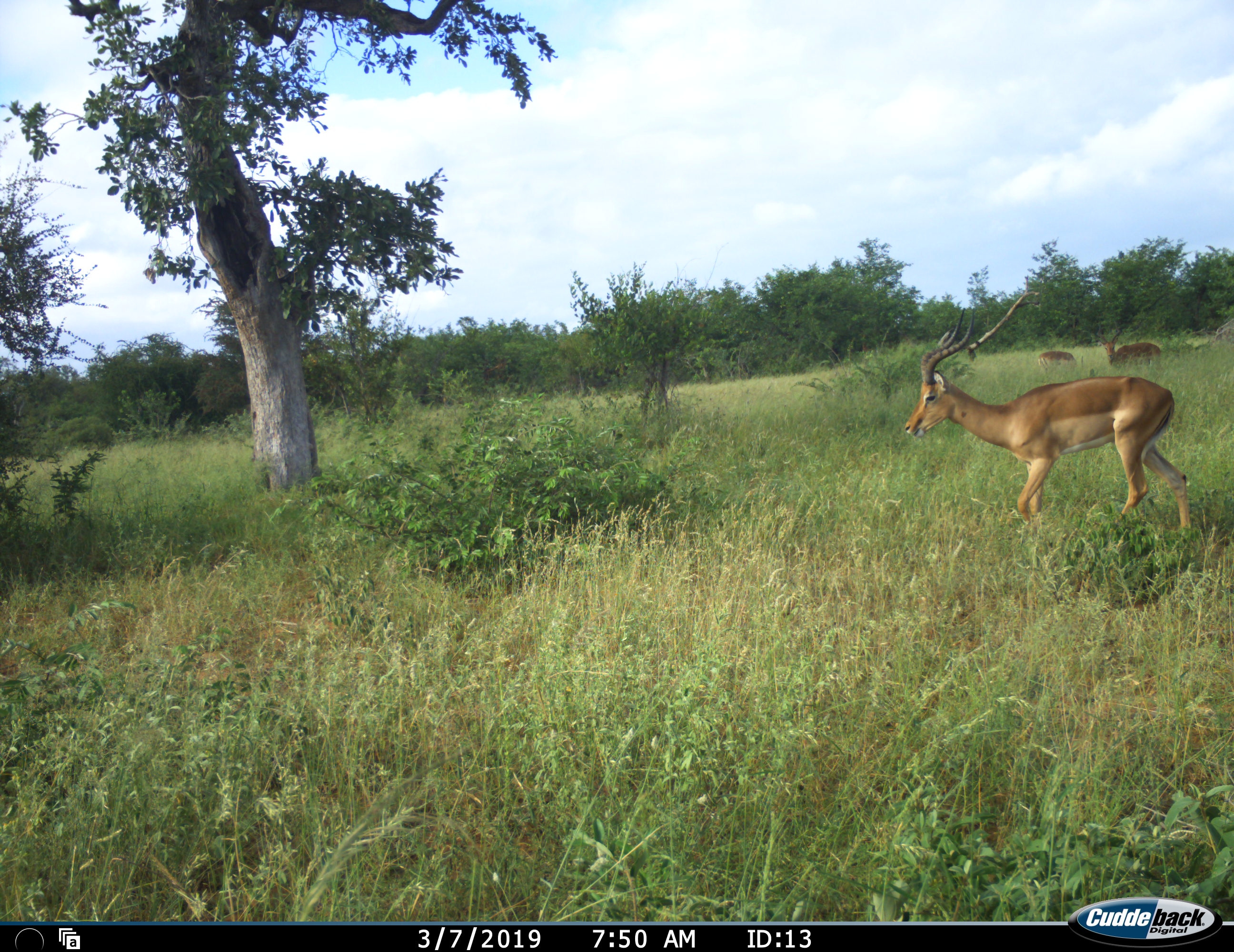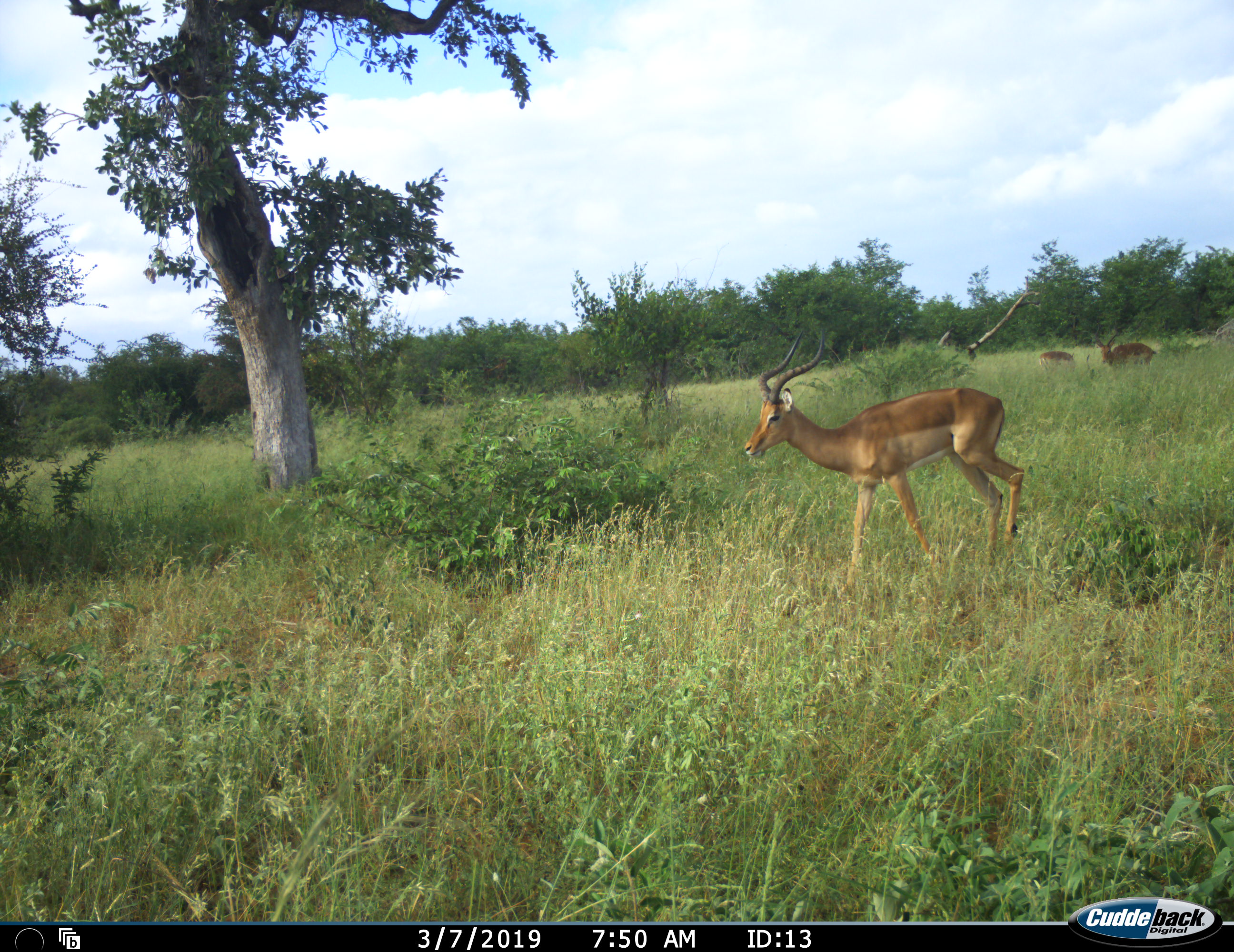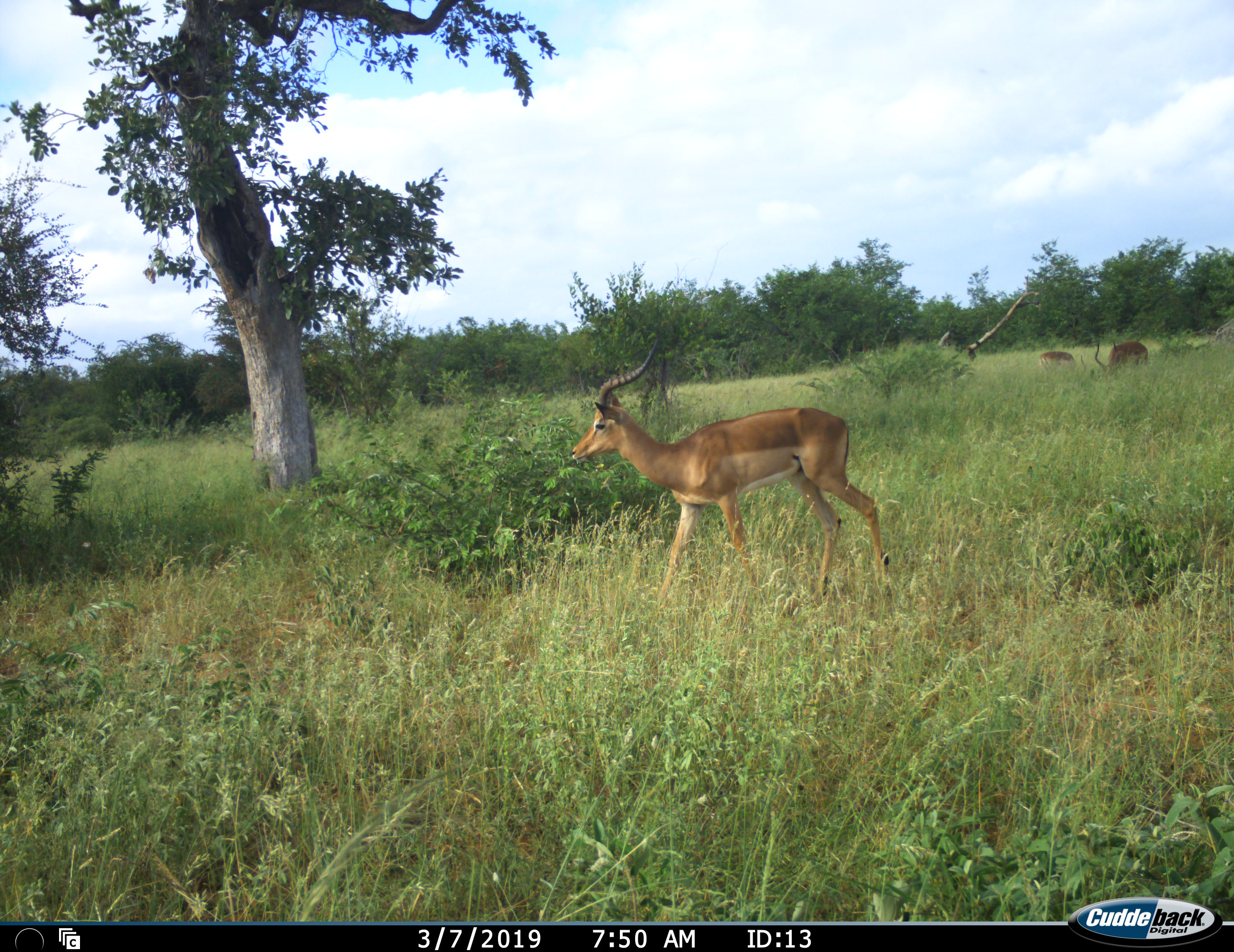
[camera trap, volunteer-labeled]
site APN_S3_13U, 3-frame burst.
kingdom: Animalia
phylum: Chordata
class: Mammalia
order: Artiodactyla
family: Bovidae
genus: Aepyceros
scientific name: Aepyceros melampus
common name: impala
Impala (Aepyceros melampus), count 3. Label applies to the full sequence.